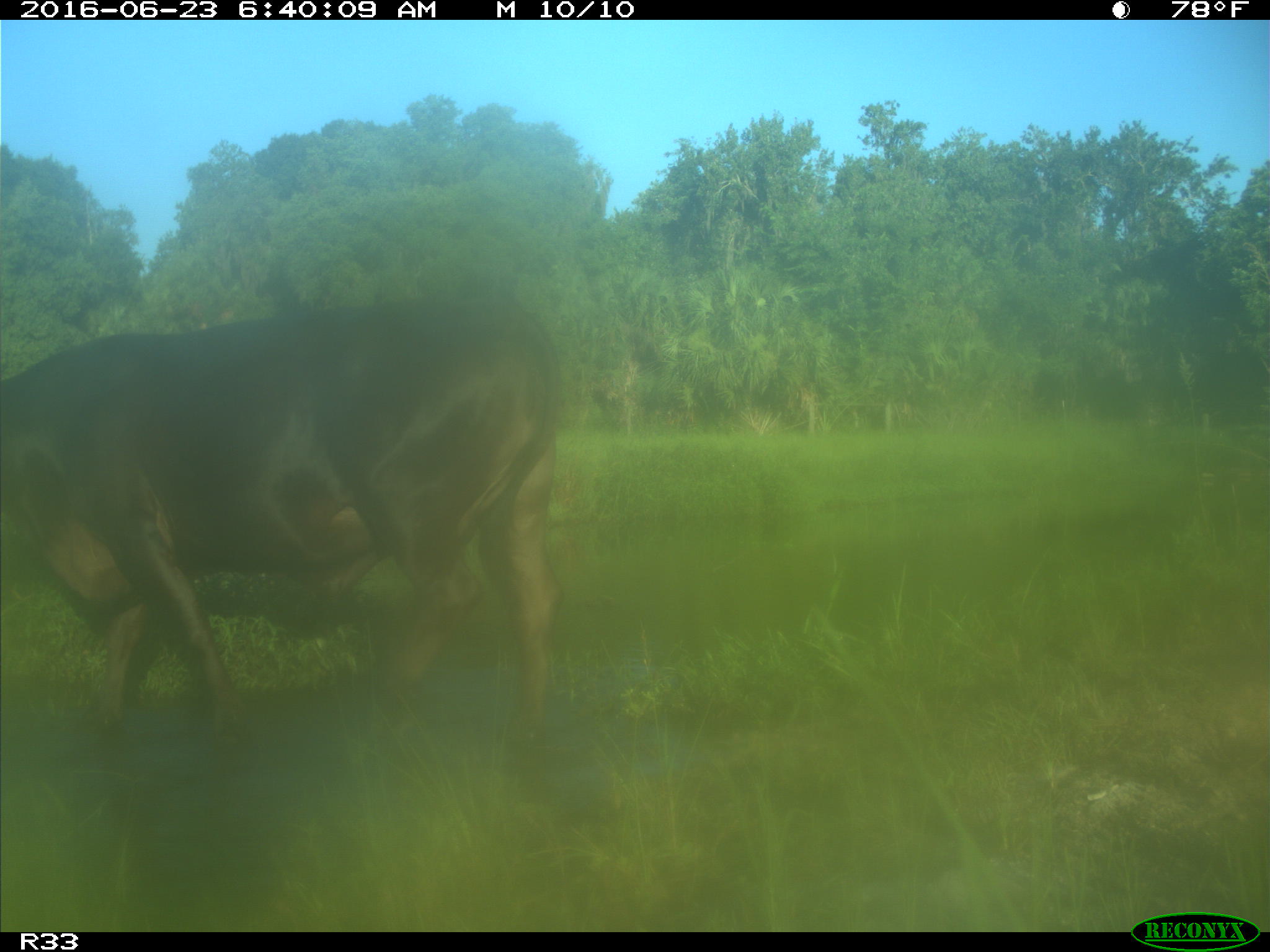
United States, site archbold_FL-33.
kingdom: Animalia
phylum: Chordata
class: Mammalia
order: Artiodactyla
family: Bovidae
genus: Bos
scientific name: Bos taurus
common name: domestic cow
Bos taurus (domestic cow).